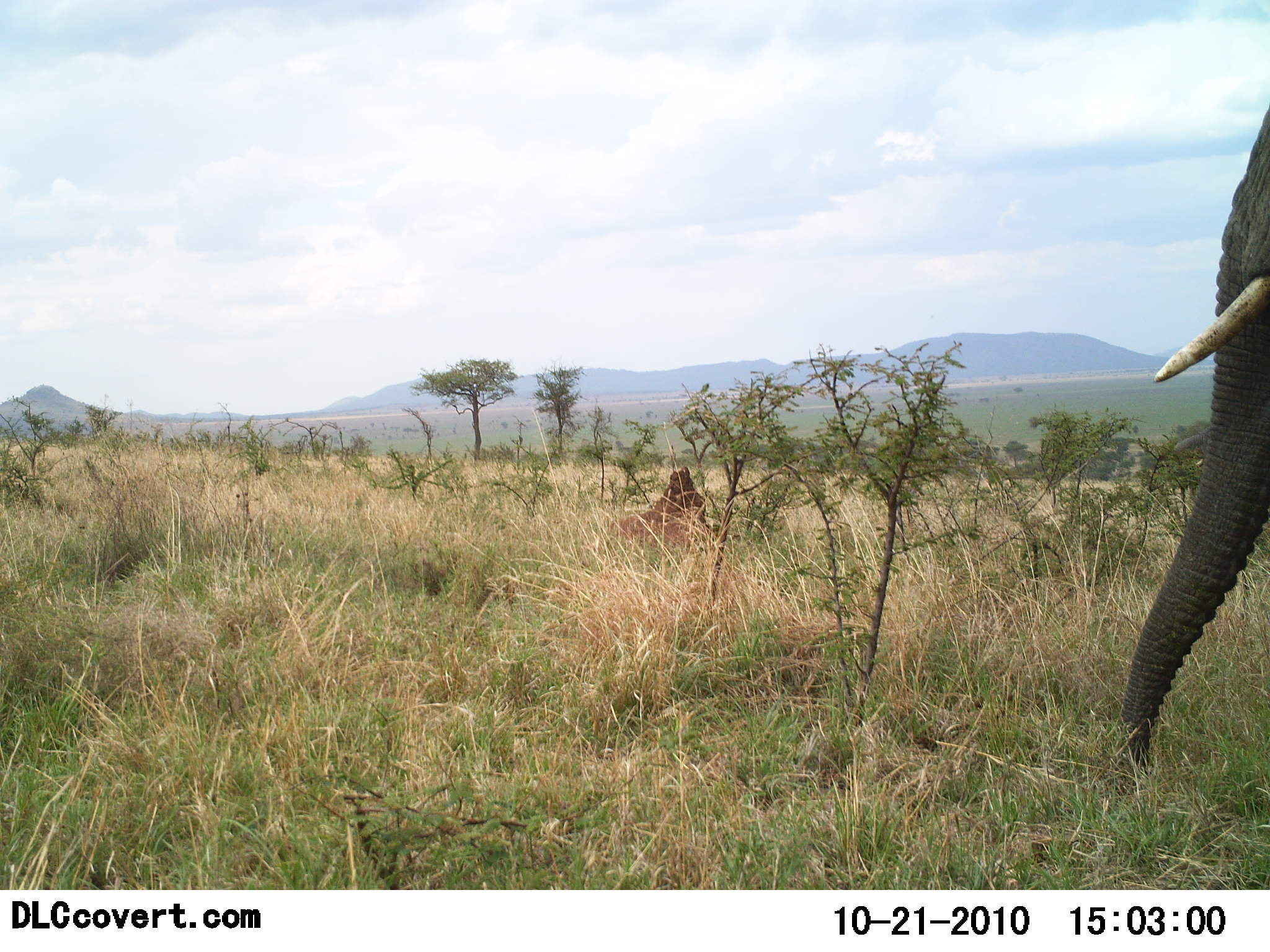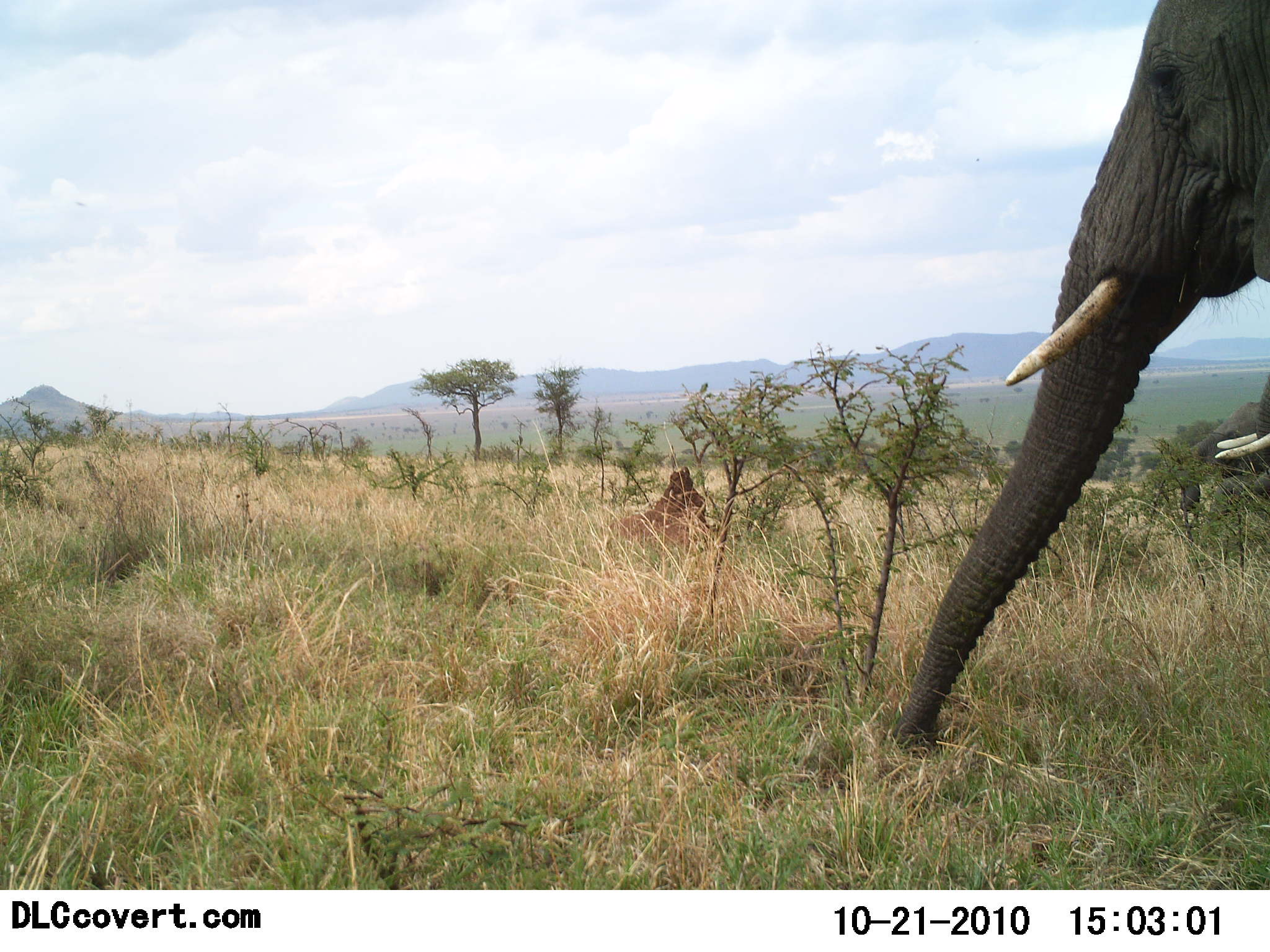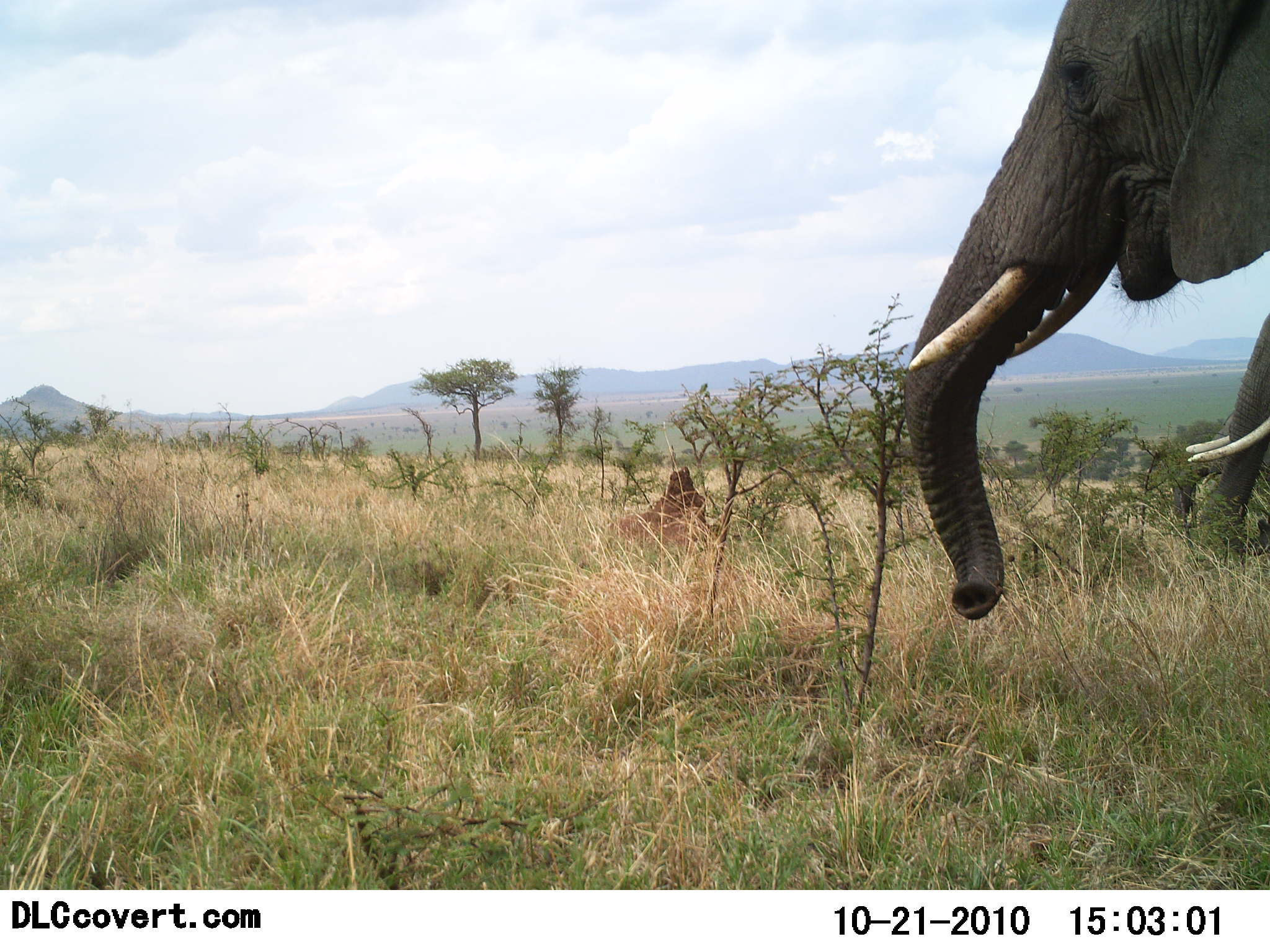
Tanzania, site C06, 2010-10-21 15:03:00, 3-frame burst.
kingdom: Animalia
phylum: Chordata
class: Mammalia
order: Proboscidea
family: Elephantidae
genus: Loxodonta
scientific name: Loxodonta africana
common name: african bush elephant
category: elephant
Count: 2.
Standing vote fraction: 8%.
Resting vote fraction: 8%.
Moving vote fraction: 75%.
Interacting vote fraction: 0%.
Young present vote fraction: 0%.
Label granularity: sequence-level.